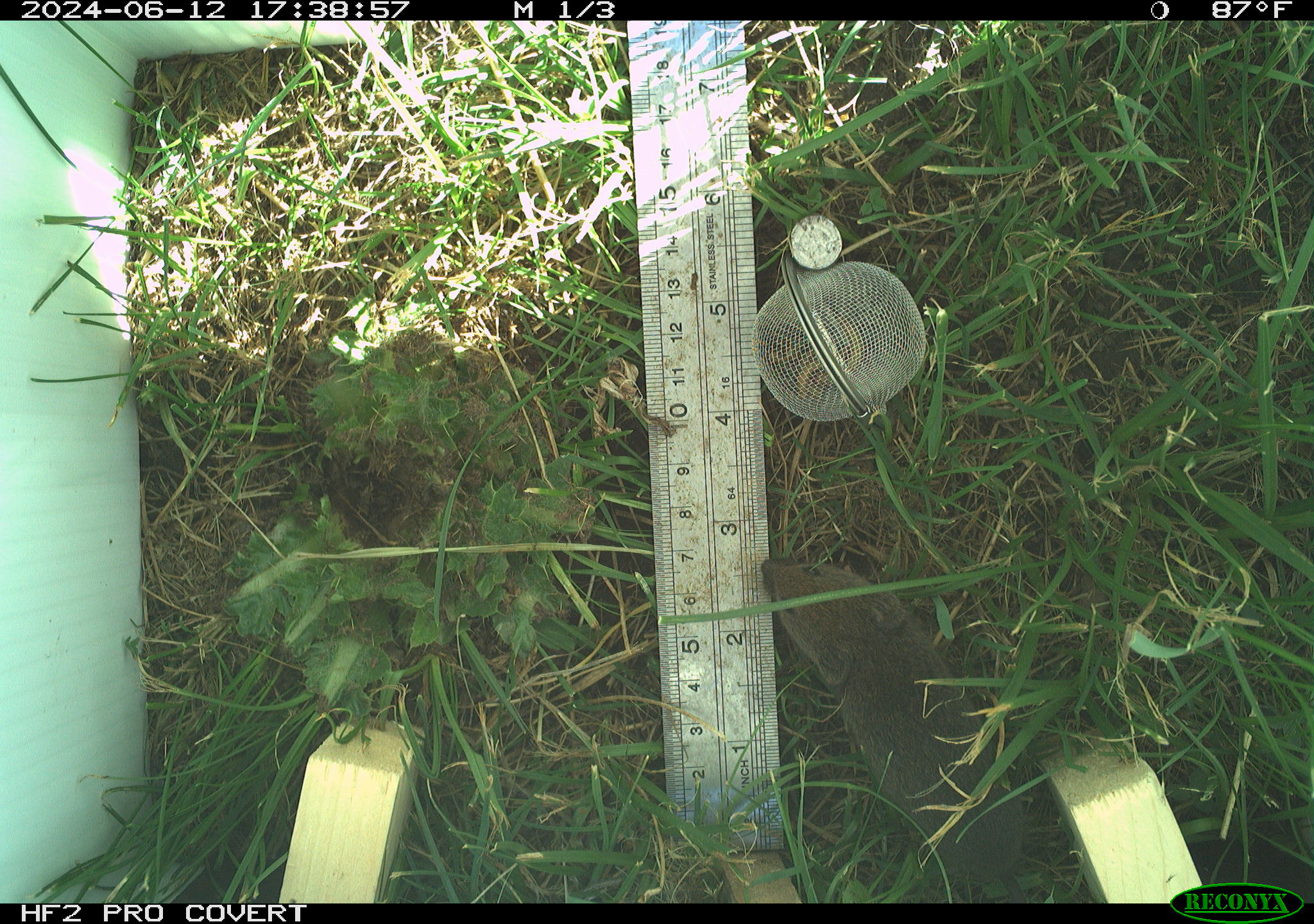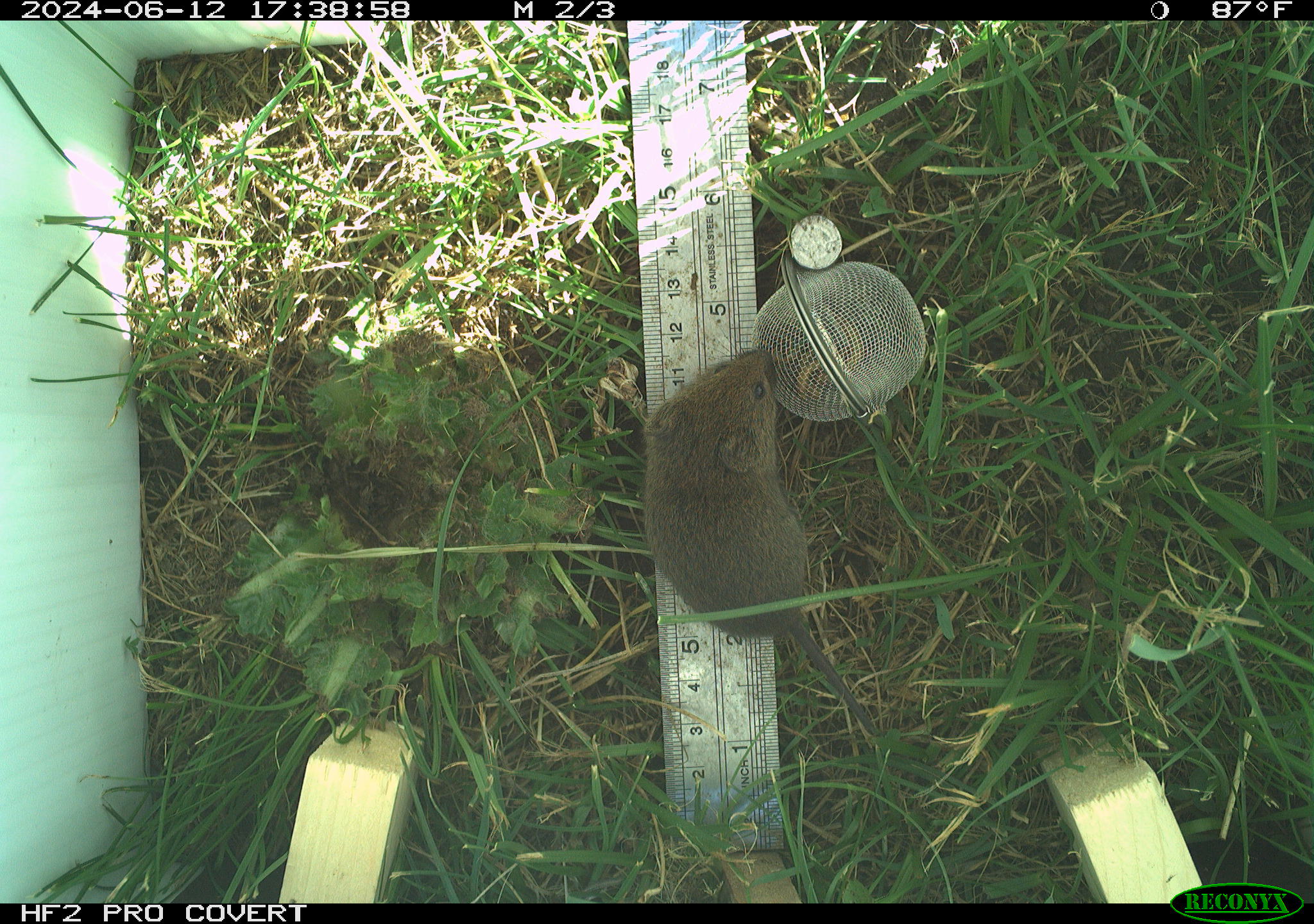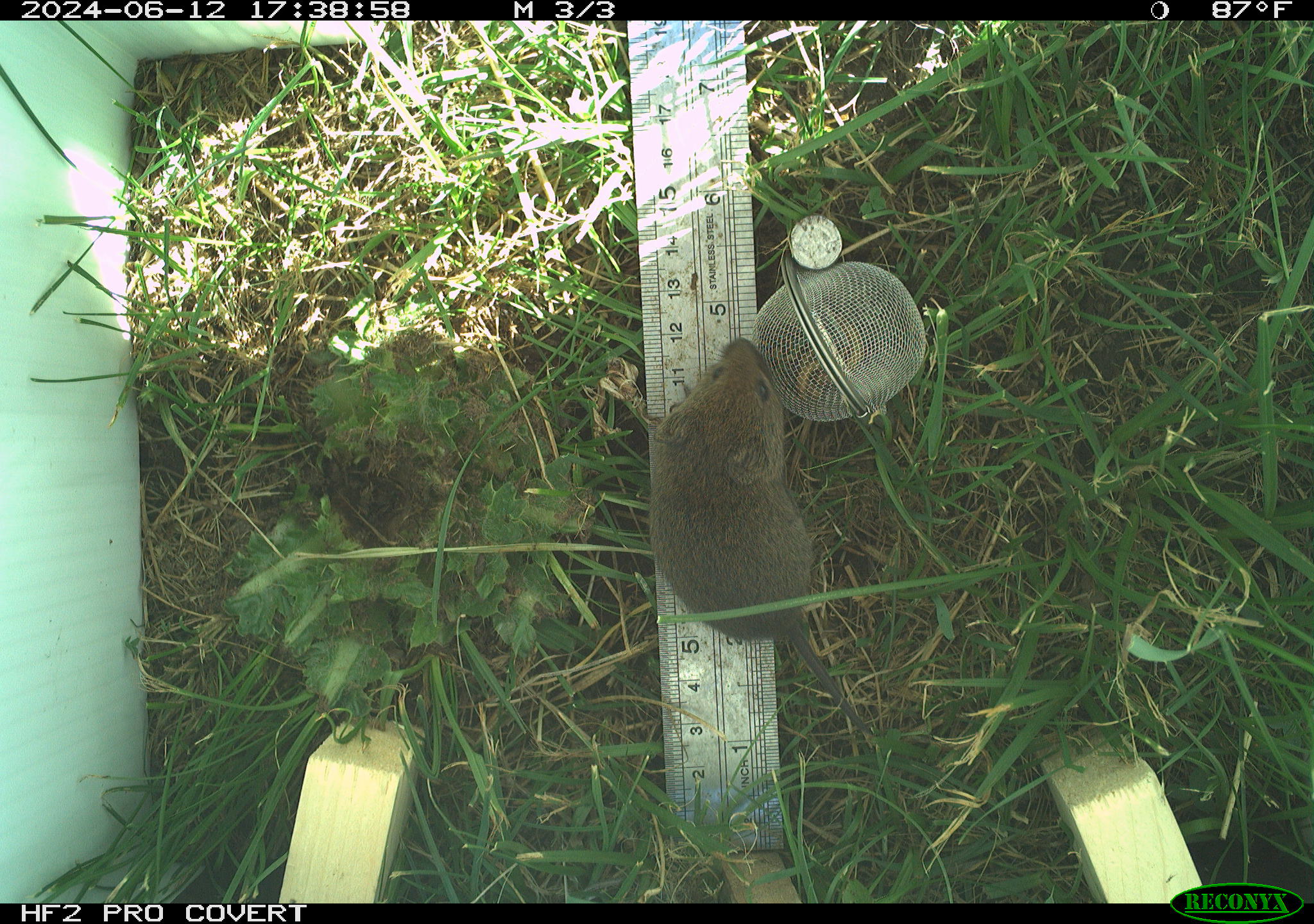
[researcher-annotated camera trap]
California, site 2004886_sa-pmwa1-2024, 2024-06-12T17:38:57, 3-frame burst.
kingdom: Animalia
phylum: Chordata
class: Mammalia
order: Rodentia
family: Cricetidae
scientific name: Arvicolinae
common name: voles, lemmings, and muskrats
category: arvicolinae subfamily